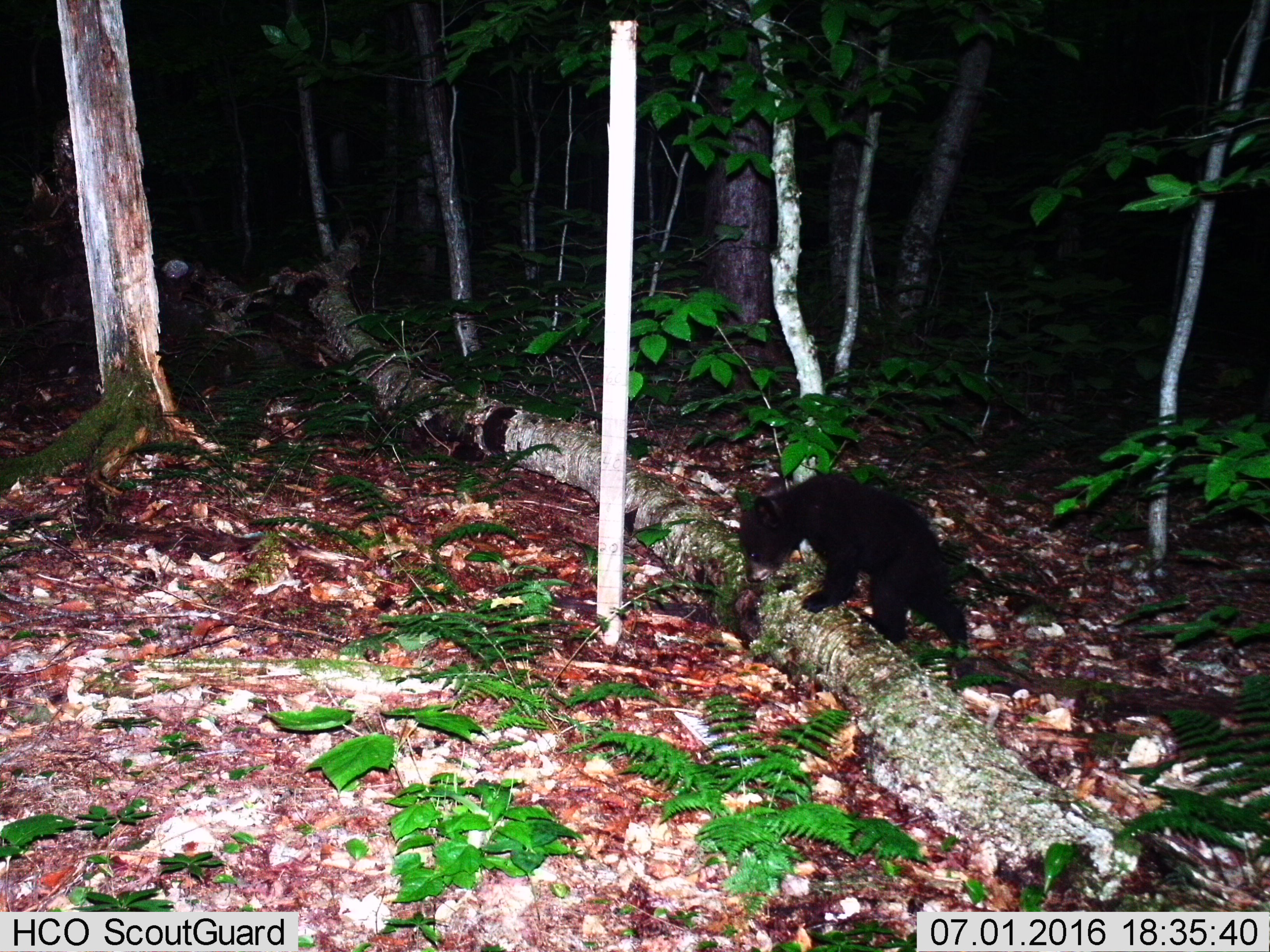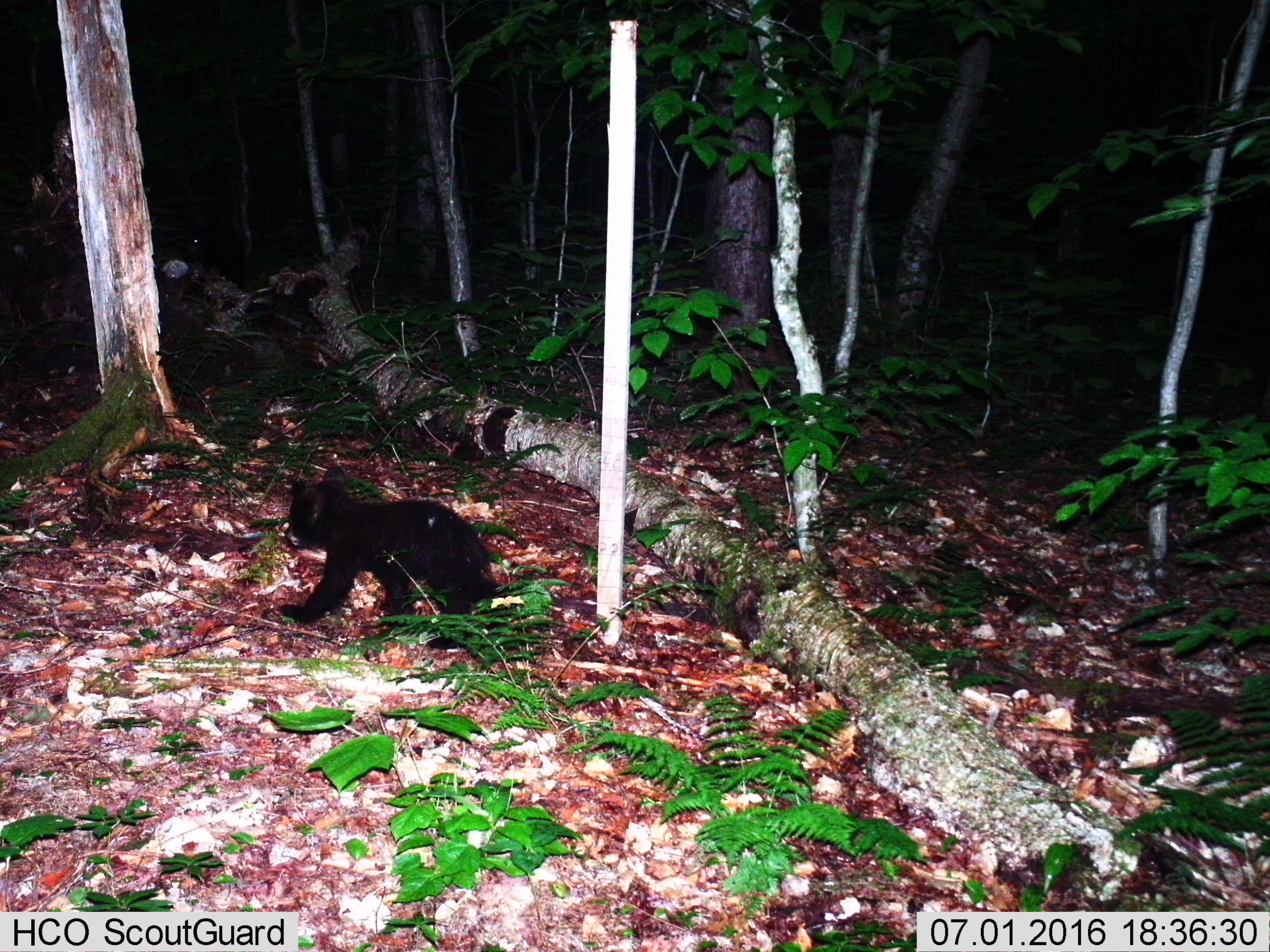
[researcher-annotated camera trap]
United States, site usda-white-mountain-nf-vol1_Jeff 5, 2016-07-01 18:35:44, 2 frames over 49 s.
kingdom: Animalia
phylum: Chordata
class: Mammalia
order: Carnivora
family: Ursidae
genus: Ursus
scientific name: Ursus americanus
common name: black bear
Black bear (Ursus americanus).